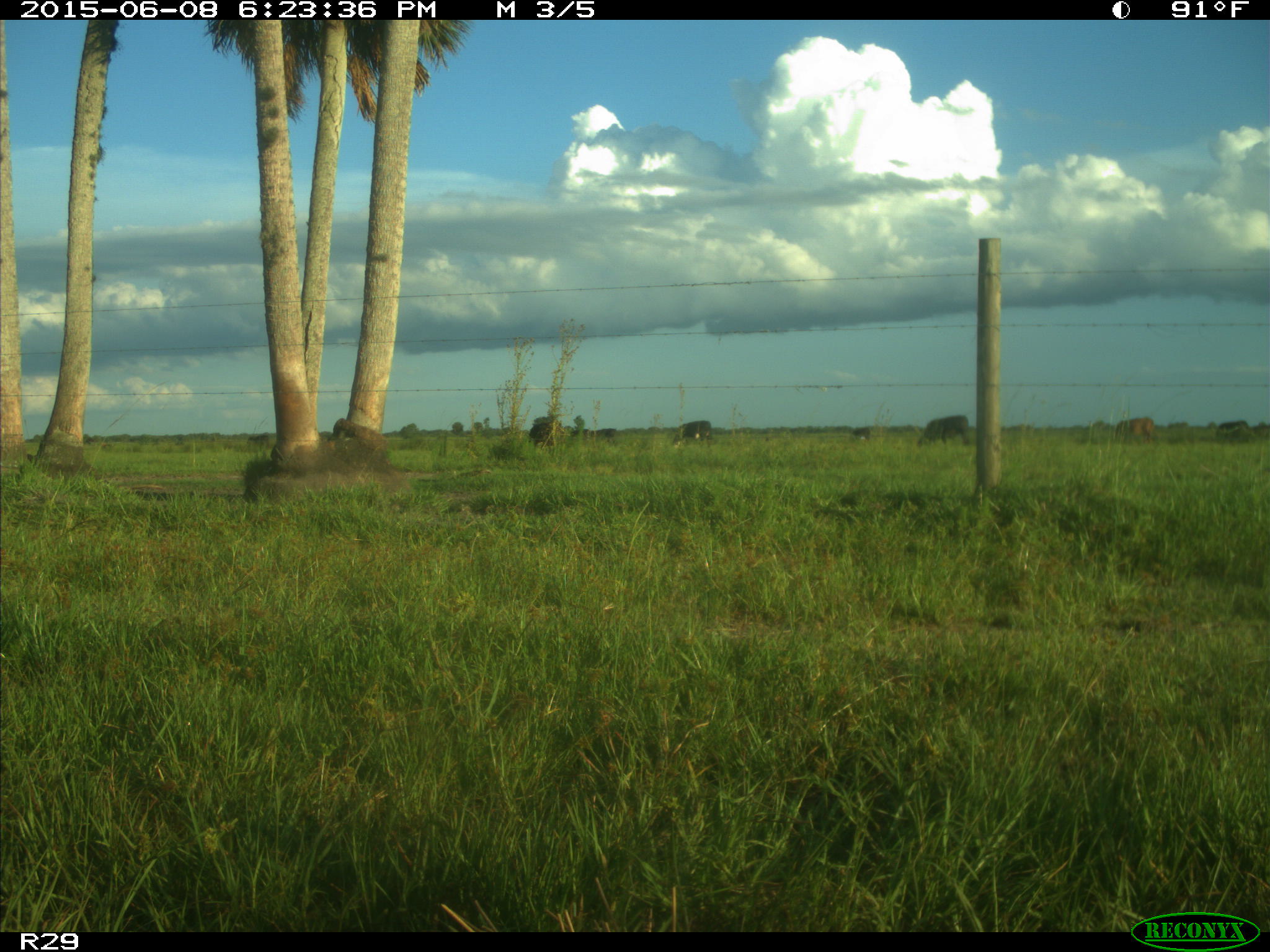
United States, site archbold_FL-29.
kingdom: Animalia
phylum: Chordata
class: Mammalia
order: Artiodactyla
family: Bovidae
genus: Bos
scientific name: Bos taurus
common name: domestic cow